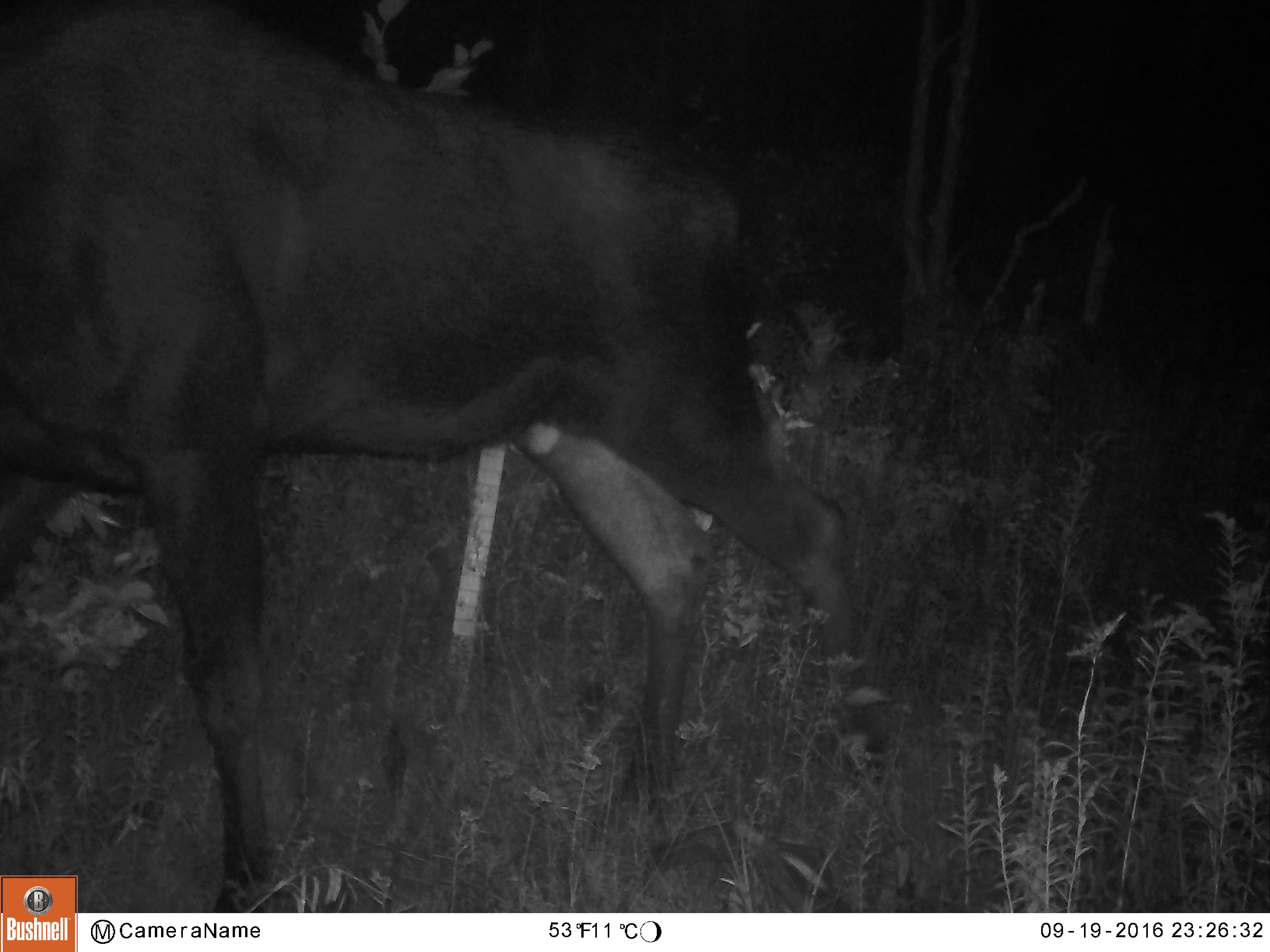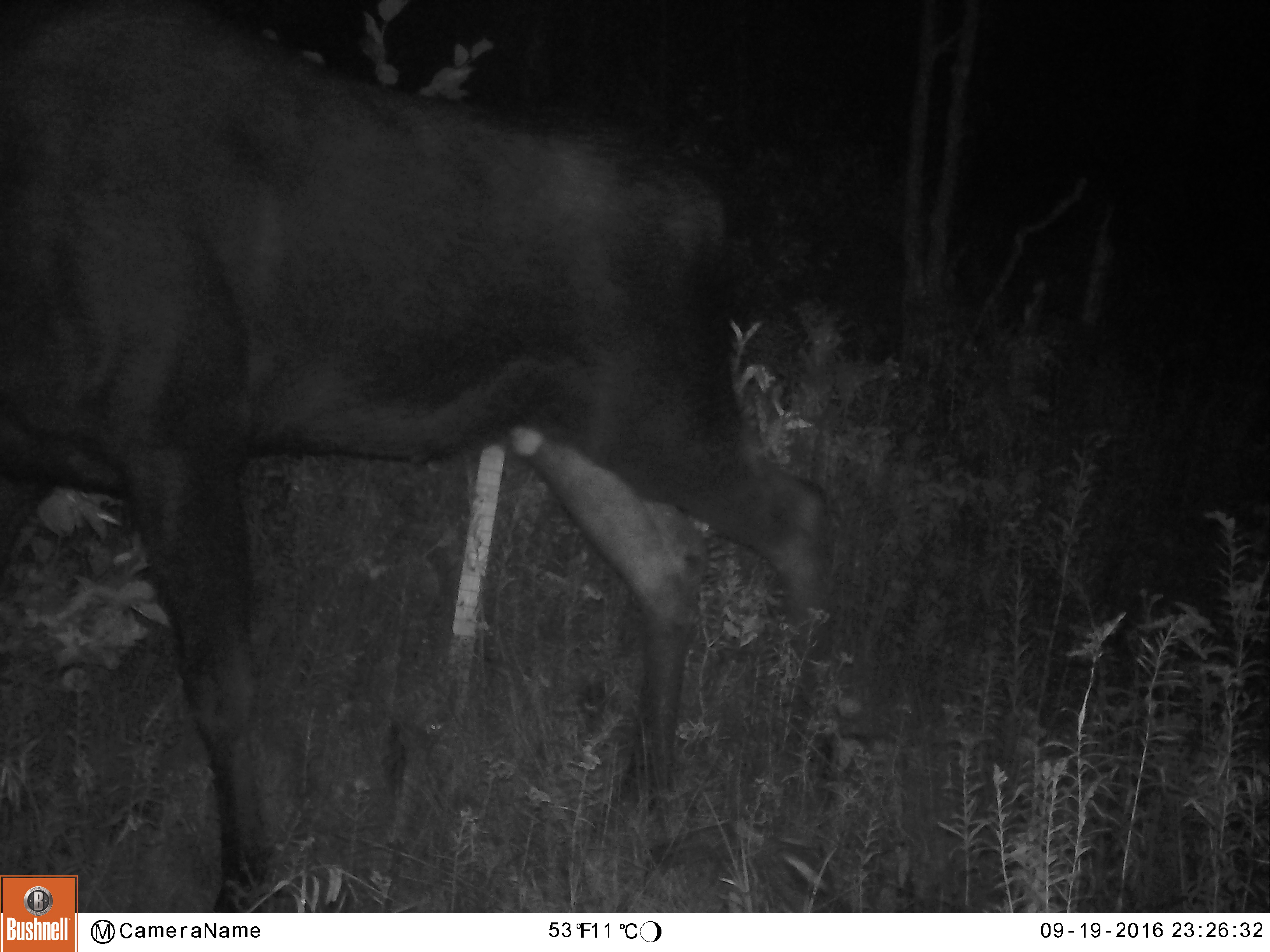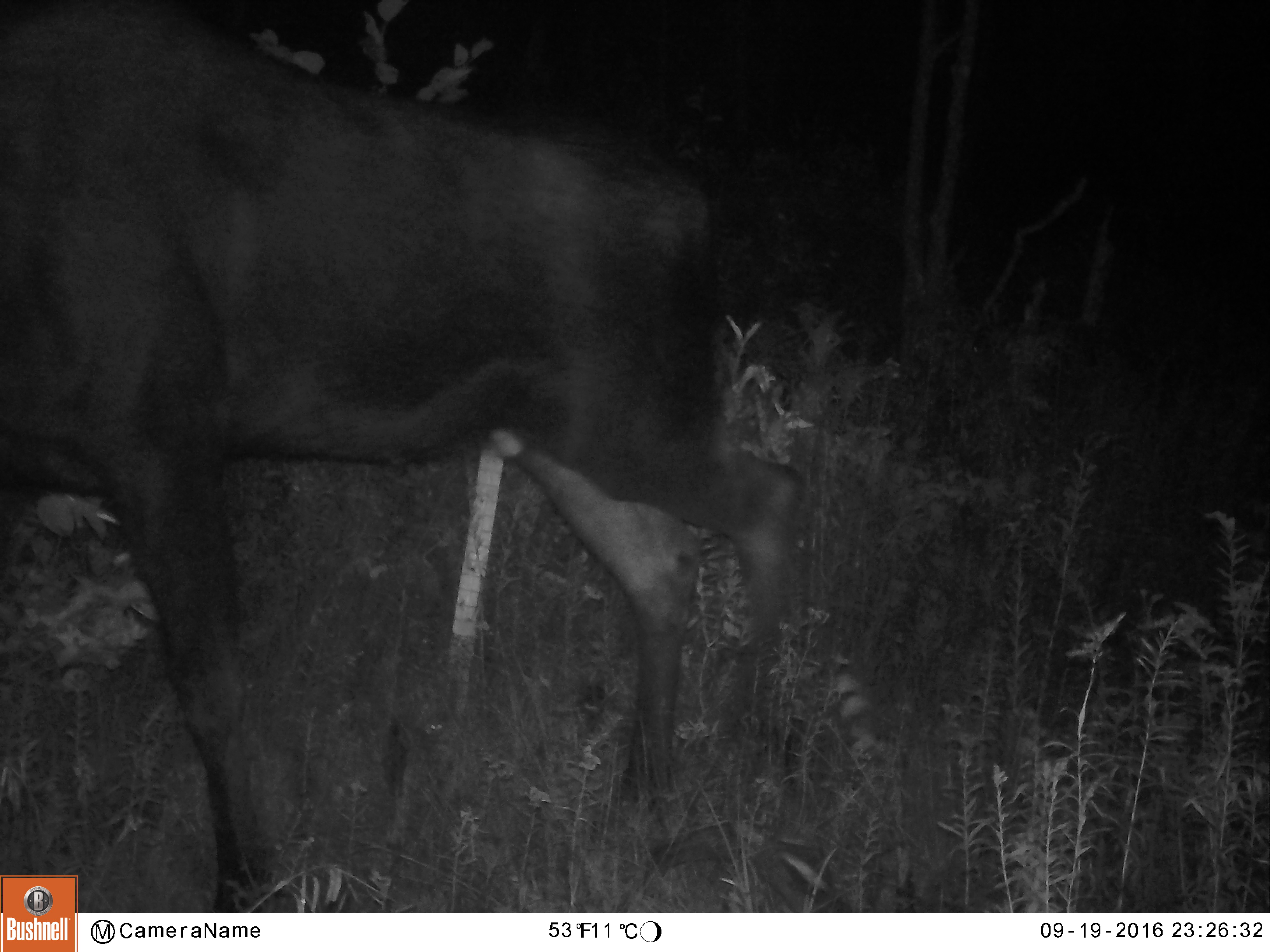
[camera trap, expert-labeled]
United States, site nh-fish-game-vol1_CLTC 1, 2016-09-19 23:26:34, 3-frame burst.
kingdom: Animalia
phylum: Chordata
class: Mammalia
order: Artiodactyla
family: Cervidae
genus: Alces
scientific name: Alces alces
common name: moose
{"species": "moose (Alces alces)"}